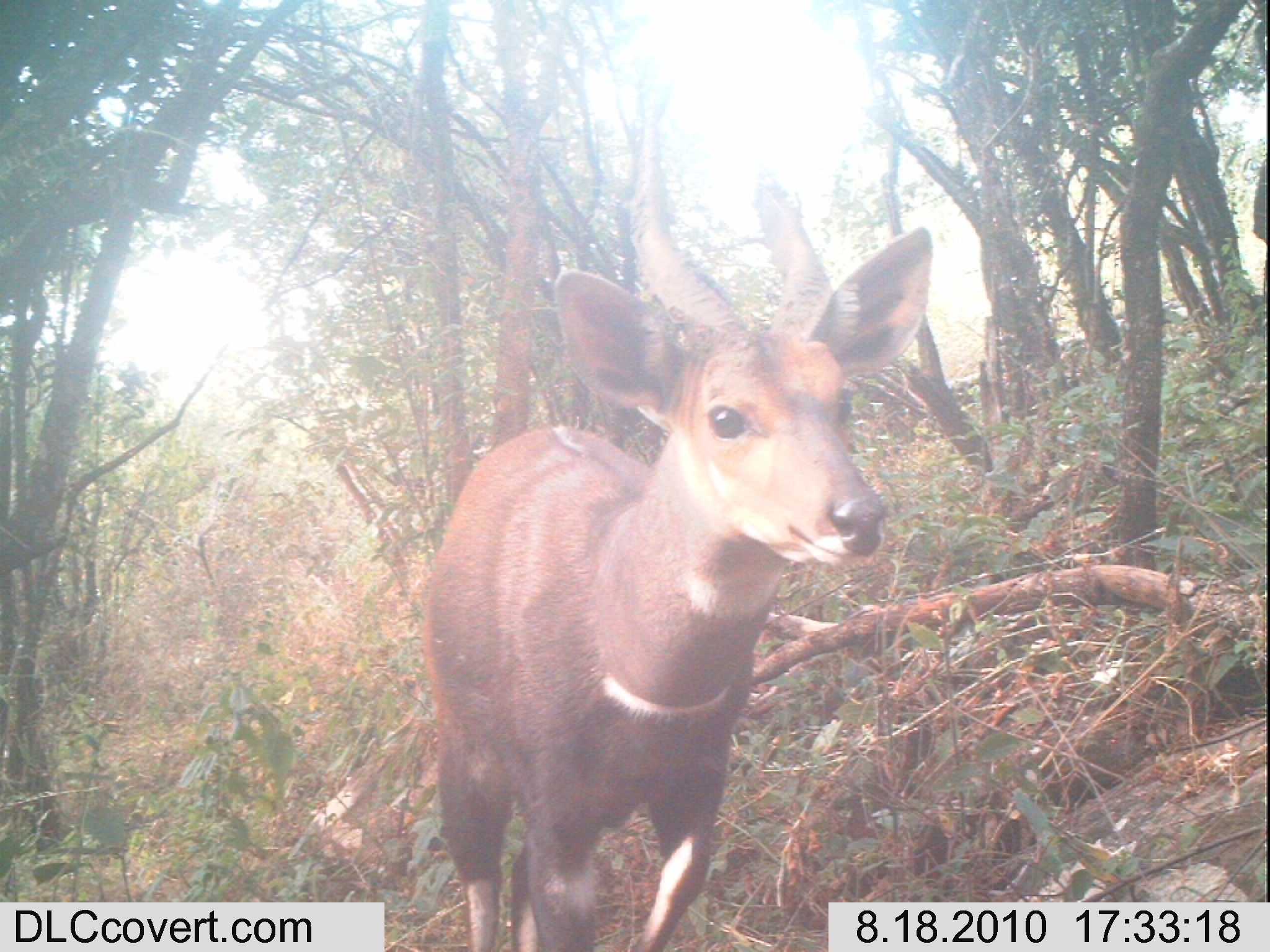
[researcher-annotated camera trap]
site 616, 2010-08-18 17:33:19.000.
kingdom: Animalia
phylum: Chordata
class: Mammalia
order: Artiodactyla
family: Bovidae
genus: Tragelaphus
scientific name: Tragelaphus scriptus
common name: bushbuck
Tragelaphus scriptus (bushbuck), count 1.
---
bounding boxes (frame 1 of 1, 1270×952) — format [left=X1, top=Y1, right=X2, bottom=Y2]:
tragelaphus scriptus: [left=418, top=99, right=932, bottom=951]